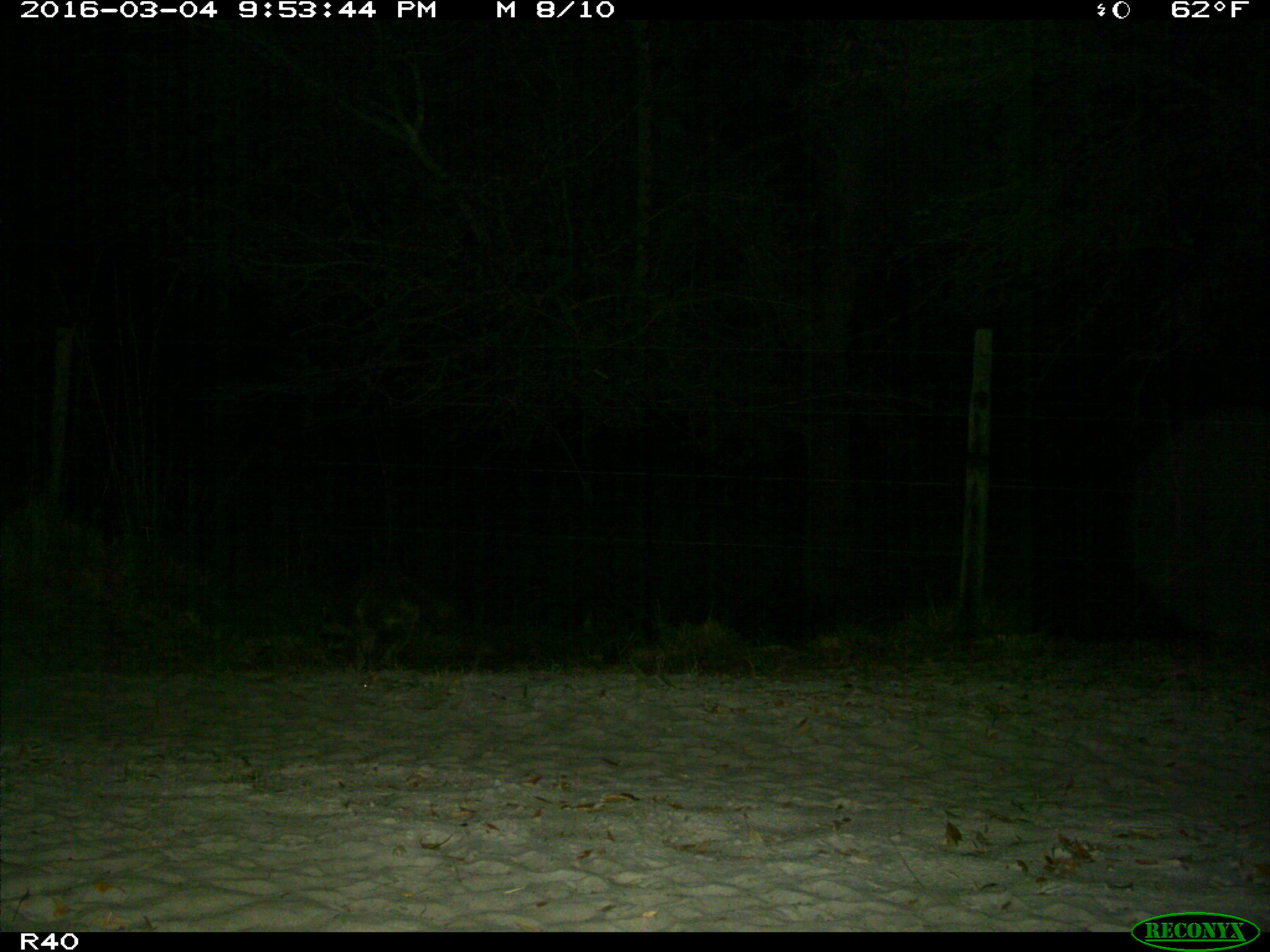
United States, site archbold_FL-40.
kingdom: Animalia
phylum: Chordata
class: Mammalia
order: Carnivora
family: Procyonidae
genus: Procyon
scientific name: Procyon lotor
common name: common raccoon